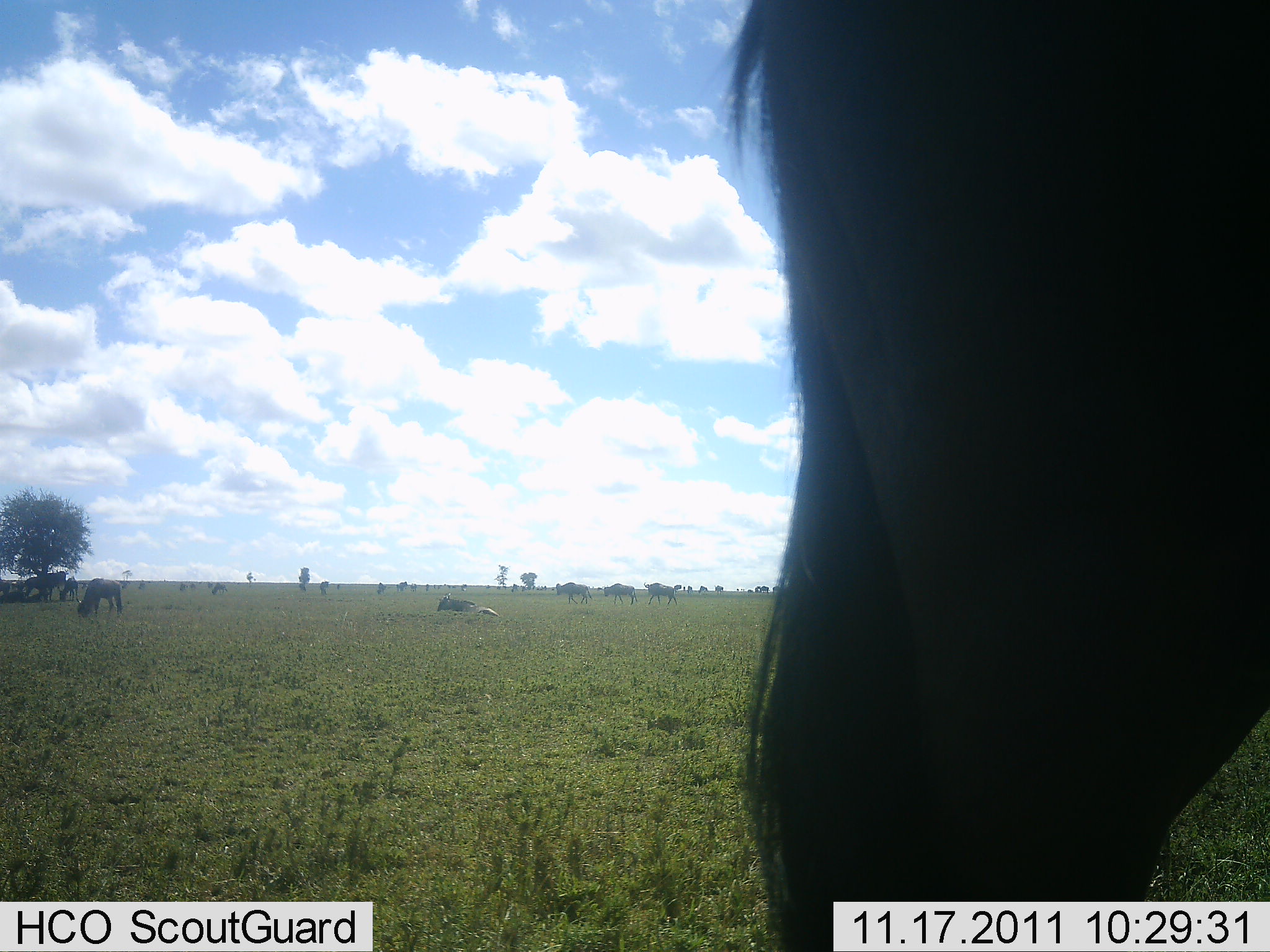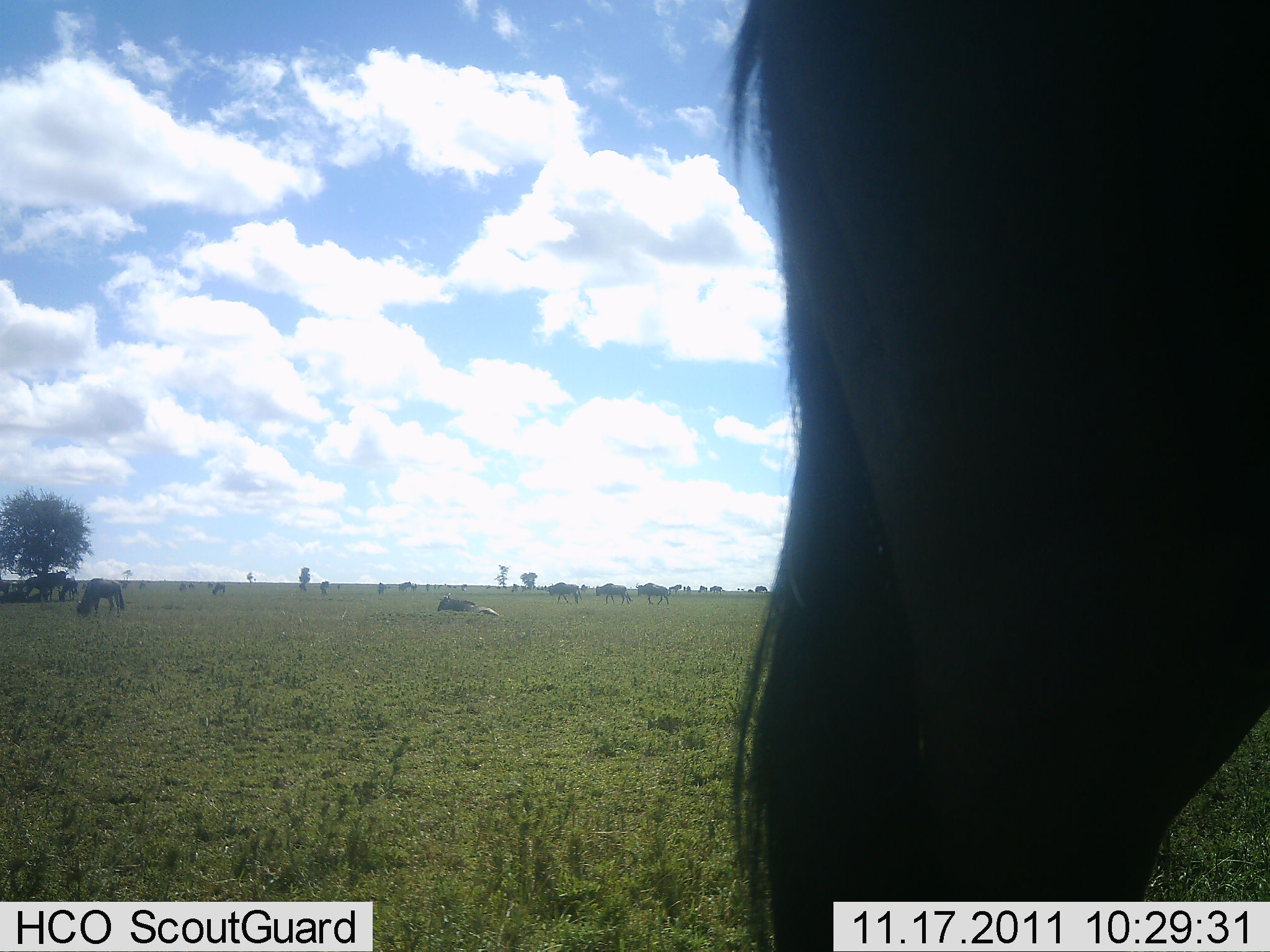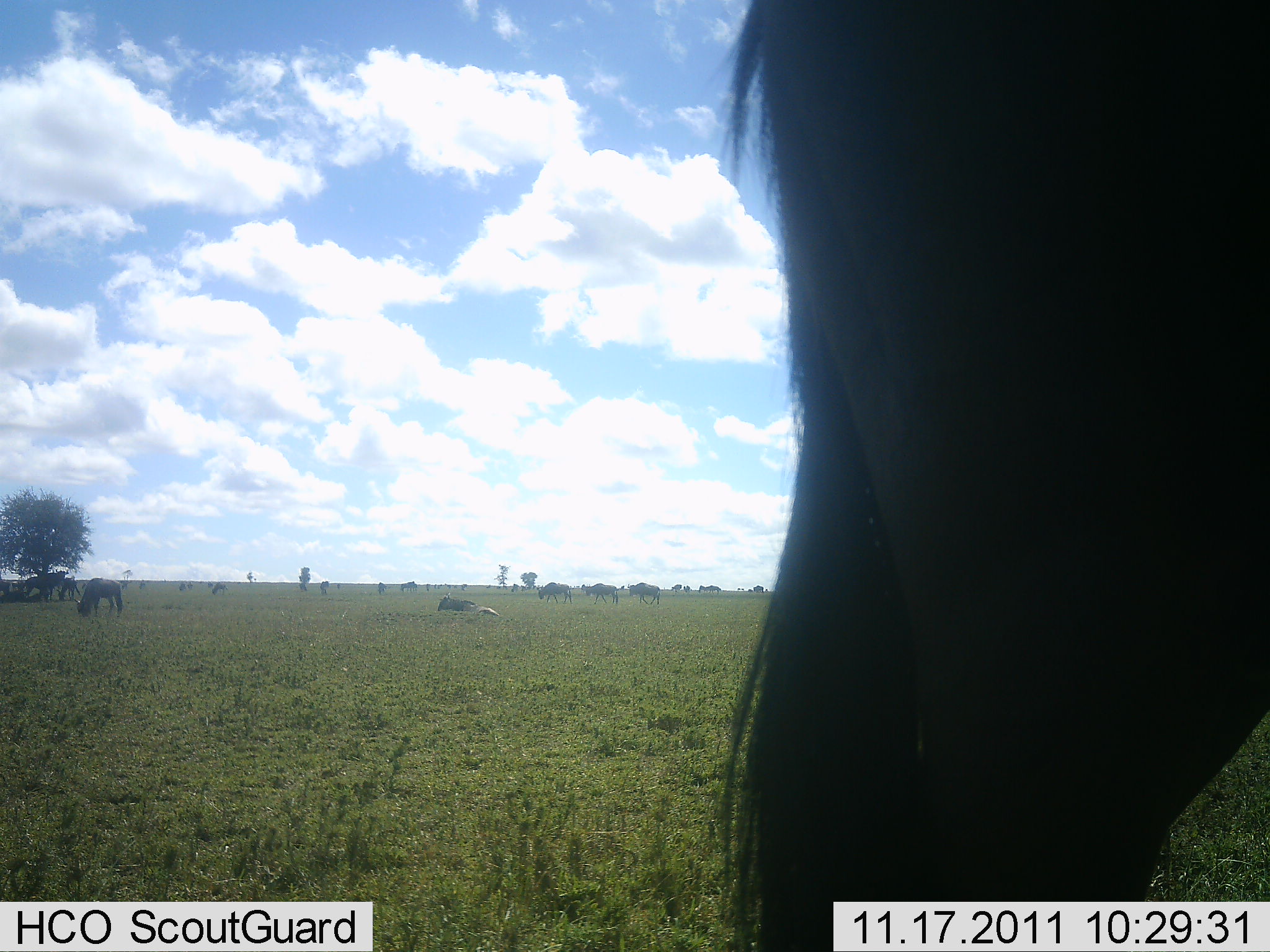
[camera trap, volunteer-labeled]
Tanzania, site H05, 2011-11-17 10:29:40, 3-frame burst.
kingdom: Animalia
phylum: Chordata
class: Mammalia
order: Artiodactyla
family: Bovidae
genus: Connochaetes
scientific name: Connochaetes taurinus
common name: blue wildebeest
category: wildebeest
Wildebeest (blue wildebeest) (Connochaetes taurinus), count 11-50. Behavior (volunteer vote fractions): standing 60%, resting 30%, moving 60%, interacting 0%. Young present (vote fraction): 0%. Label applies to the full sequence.